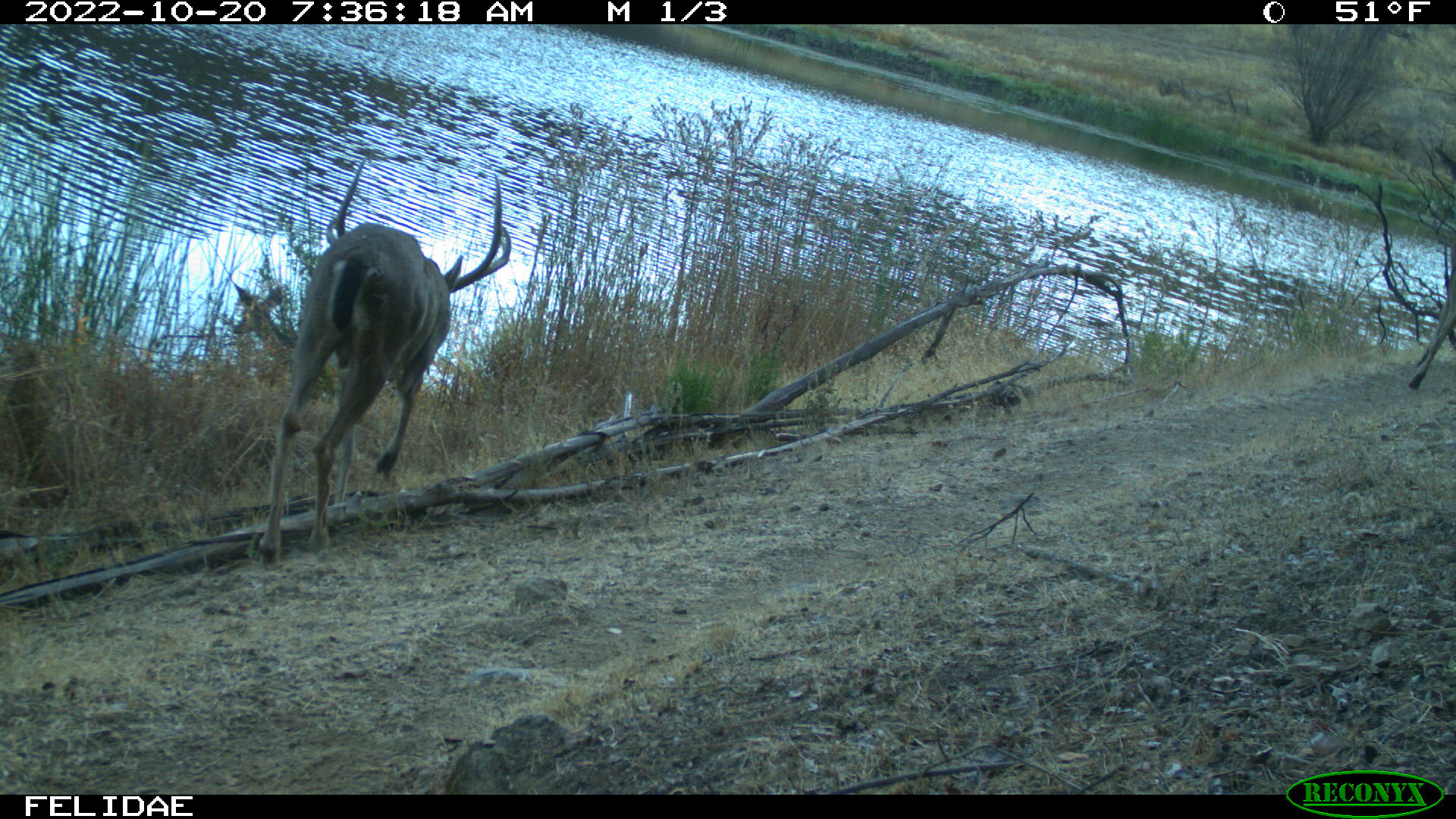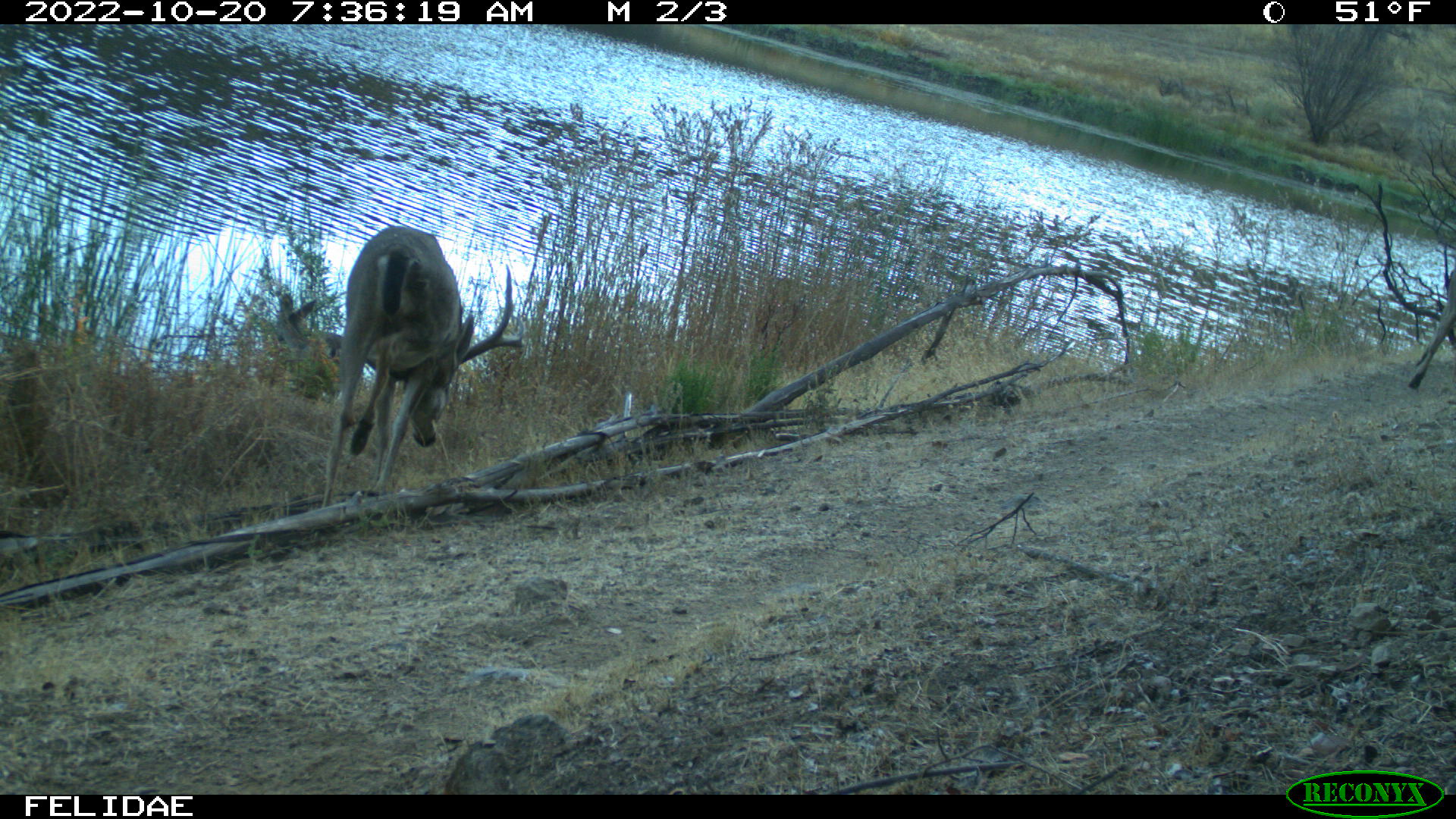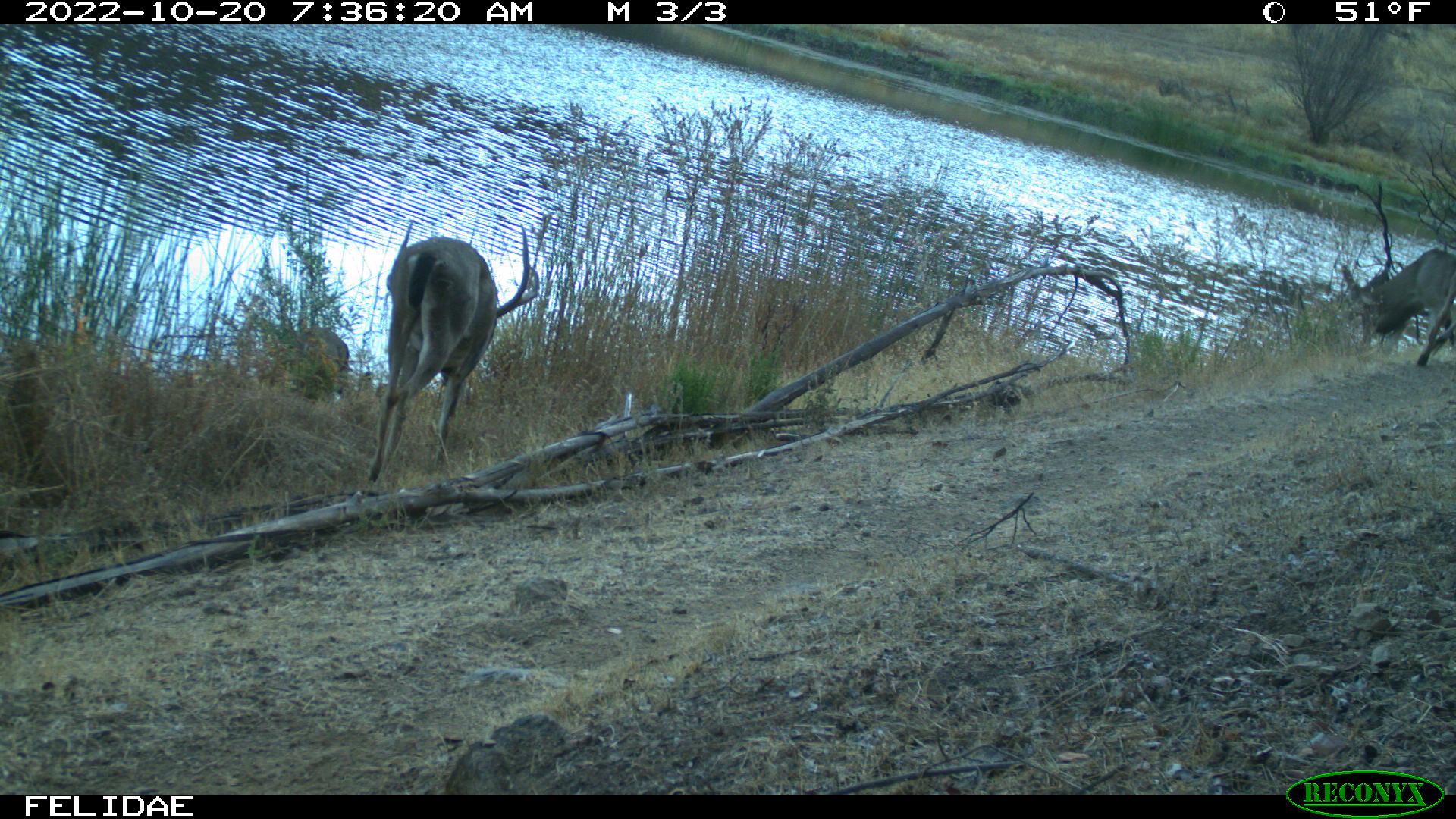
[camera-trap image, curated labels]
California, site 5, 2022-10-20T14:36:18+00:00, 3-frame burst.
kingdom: Animalia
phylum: Chordata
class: Mammalia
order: Artiodactyla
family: Cervidae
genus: Odocoileus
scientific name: Odocoileus hemionus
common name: mule deer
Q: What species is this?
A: Mule deer (Odocoileus hemionus).